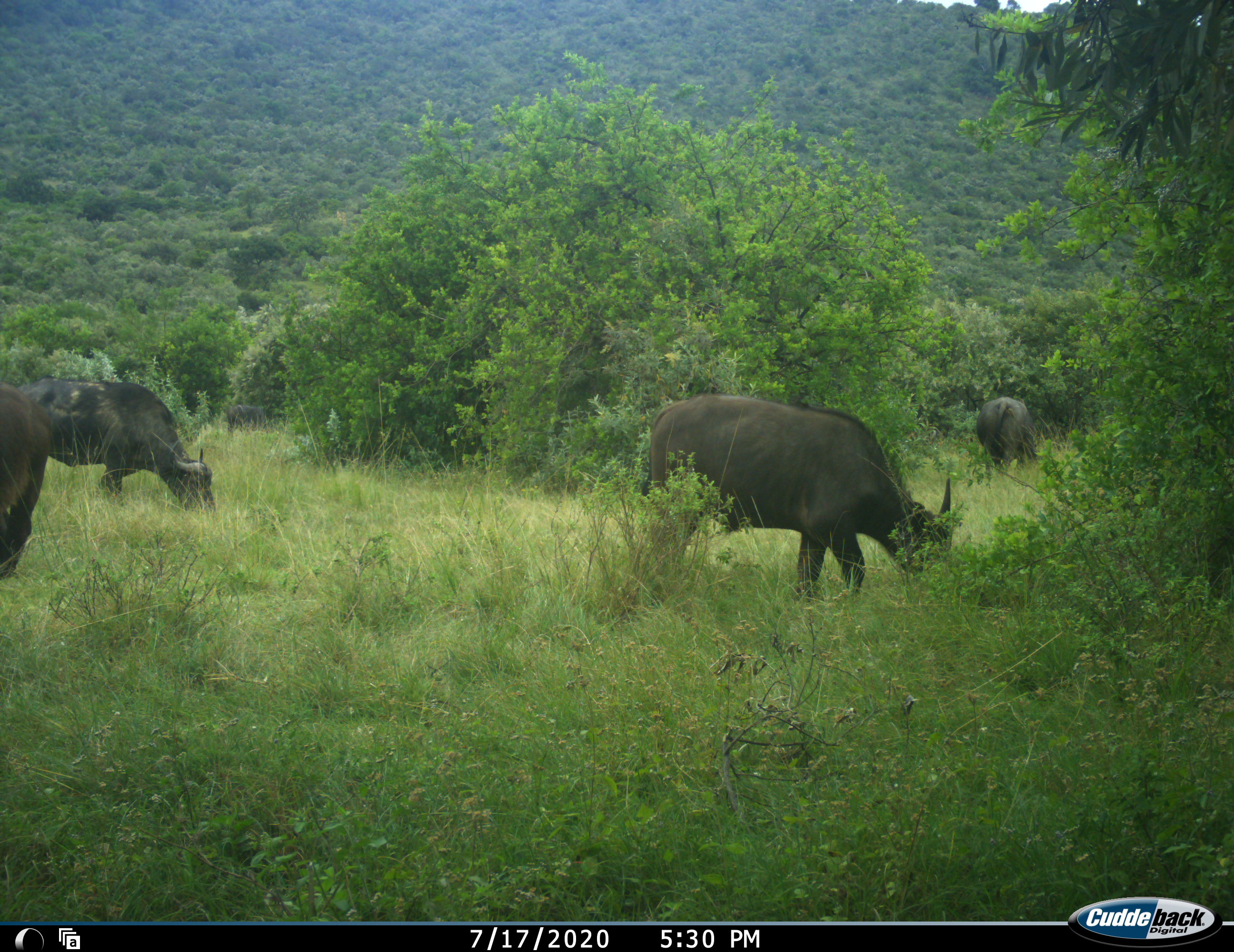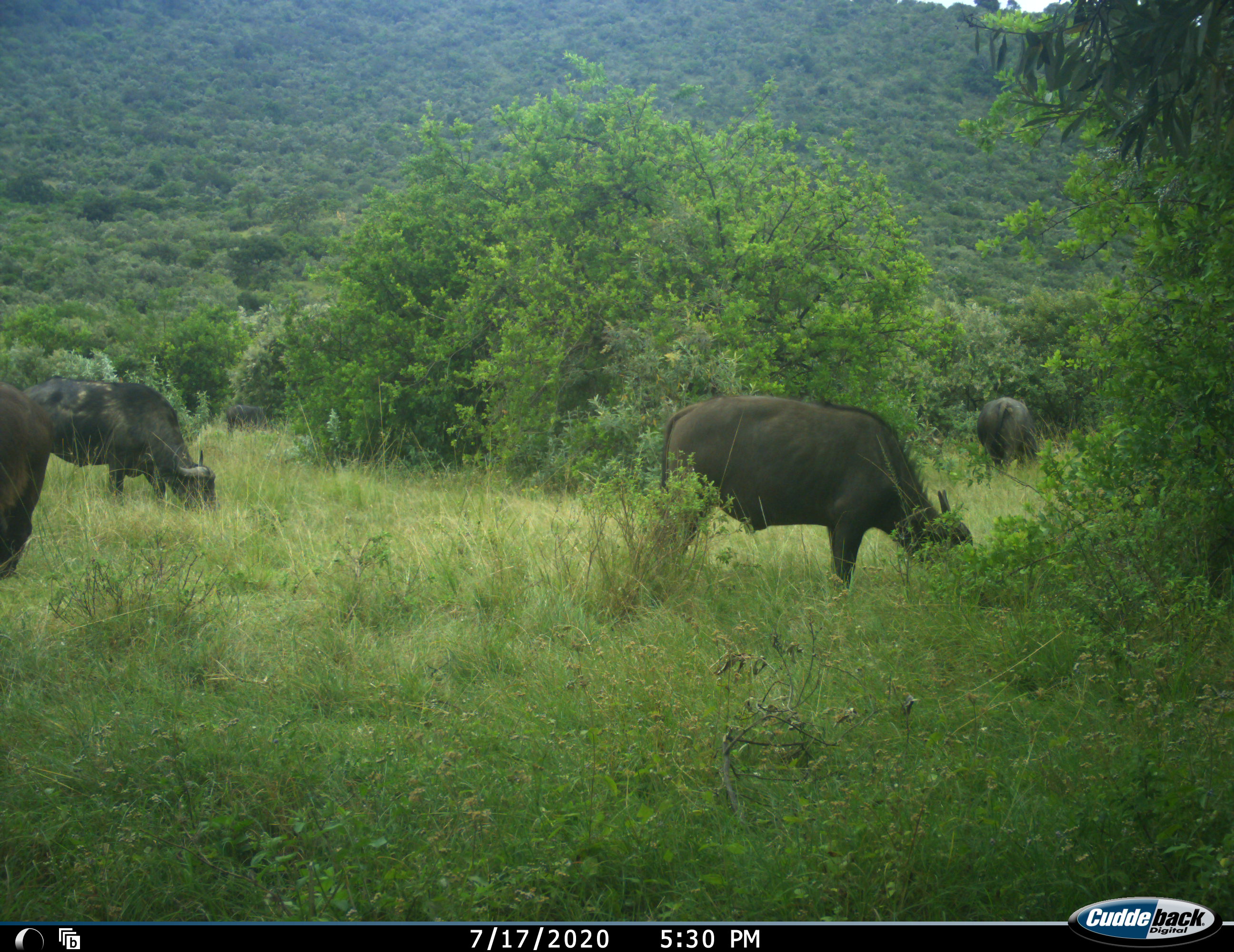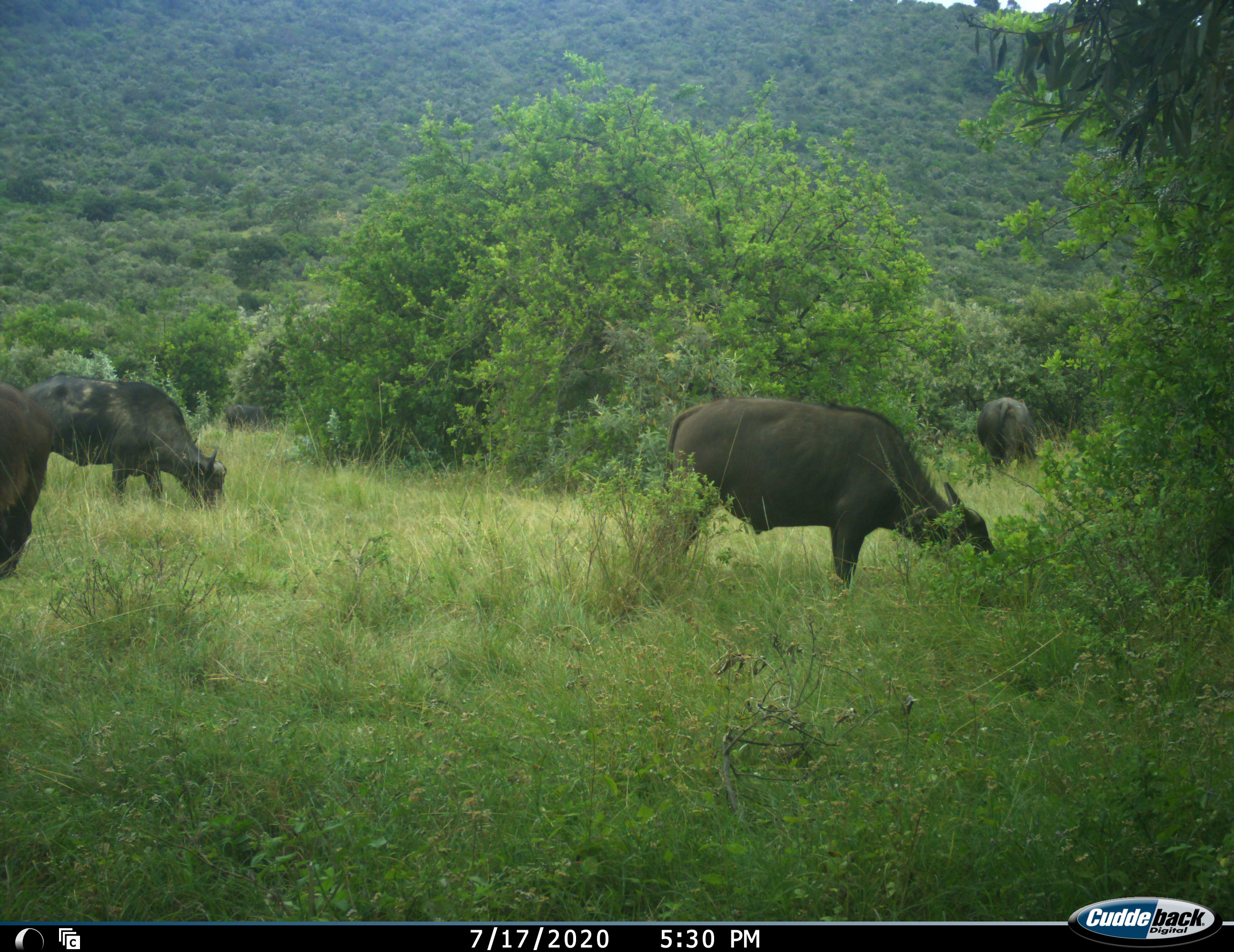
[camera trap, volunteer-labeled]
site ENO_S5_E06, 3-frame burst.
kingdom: Animalia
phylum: Chordata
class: Mammalia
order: Artiodactyla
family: Bovidae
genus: Syncerus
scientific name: Syncerus caffer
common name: african buffalo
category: buffalo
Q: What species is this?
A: Buffalo (african buffalo) (Syncerus caffer).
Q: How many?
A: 5.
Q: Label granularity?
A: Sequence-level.